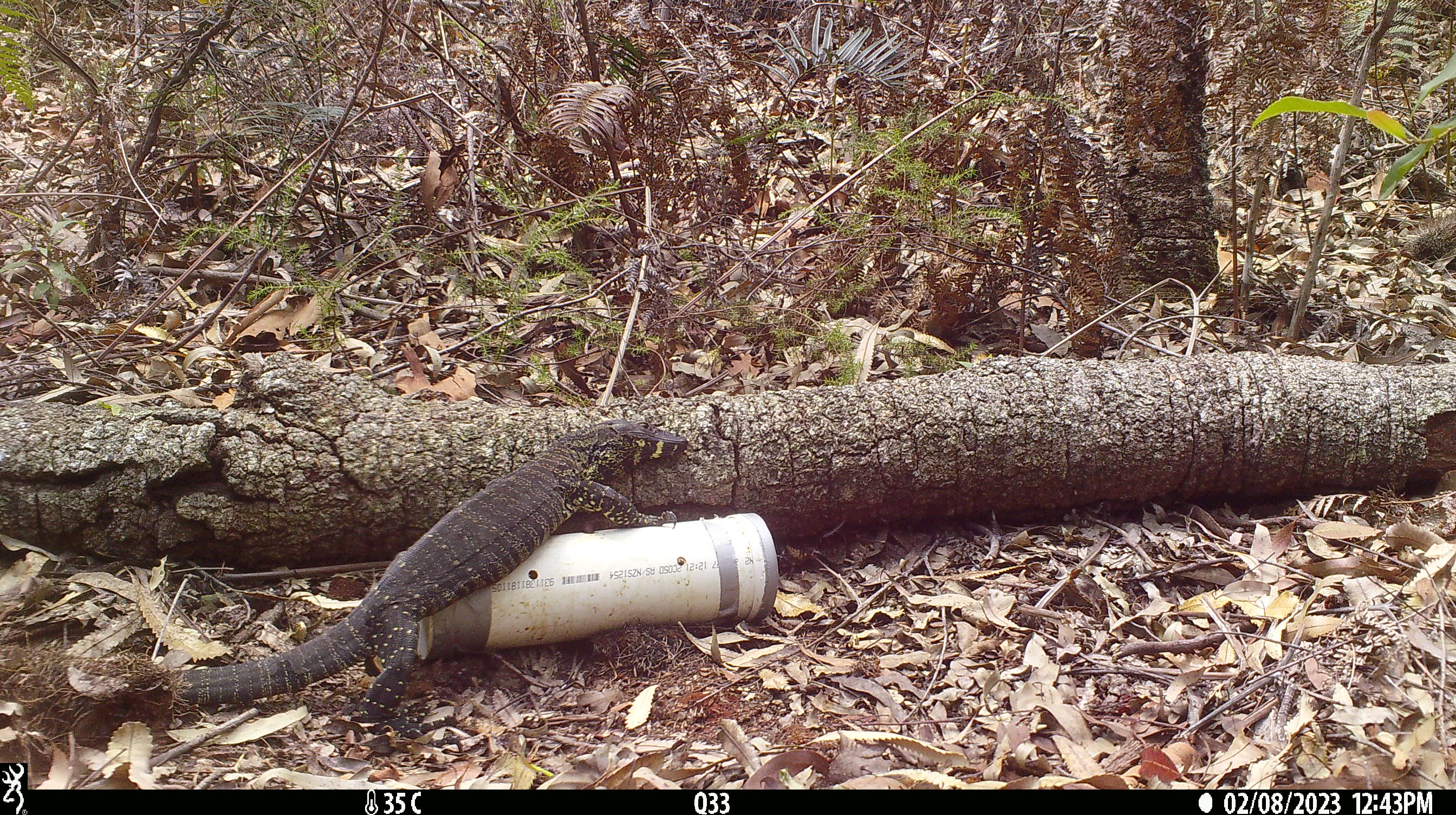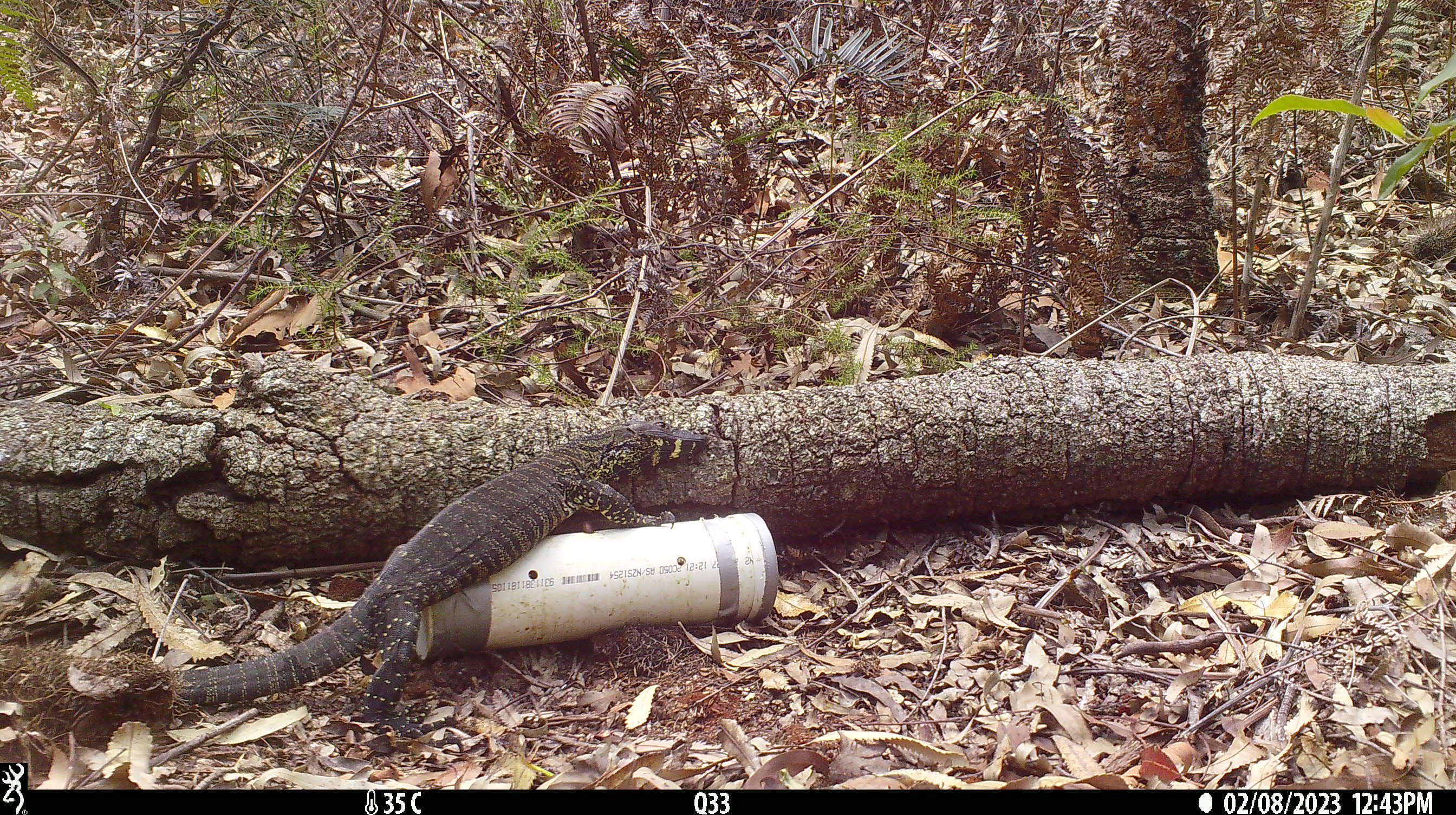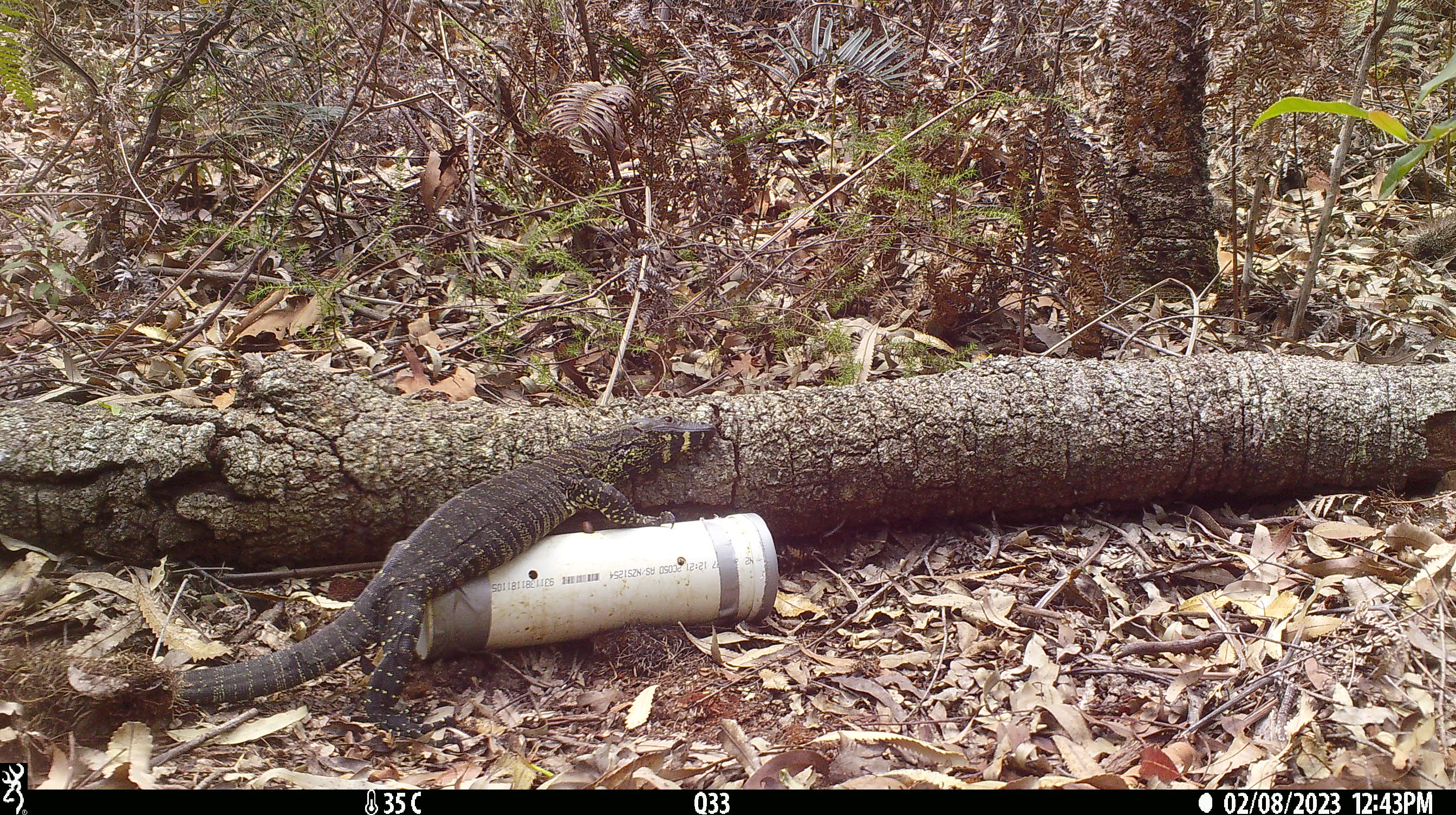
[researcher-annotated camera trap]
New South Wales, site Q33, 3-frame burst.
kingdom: Animalia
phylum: Chordata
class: Reptilia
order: Squamata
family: Varanidae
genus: Varanus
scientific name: Varanus varius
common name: lace monitor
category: goanna